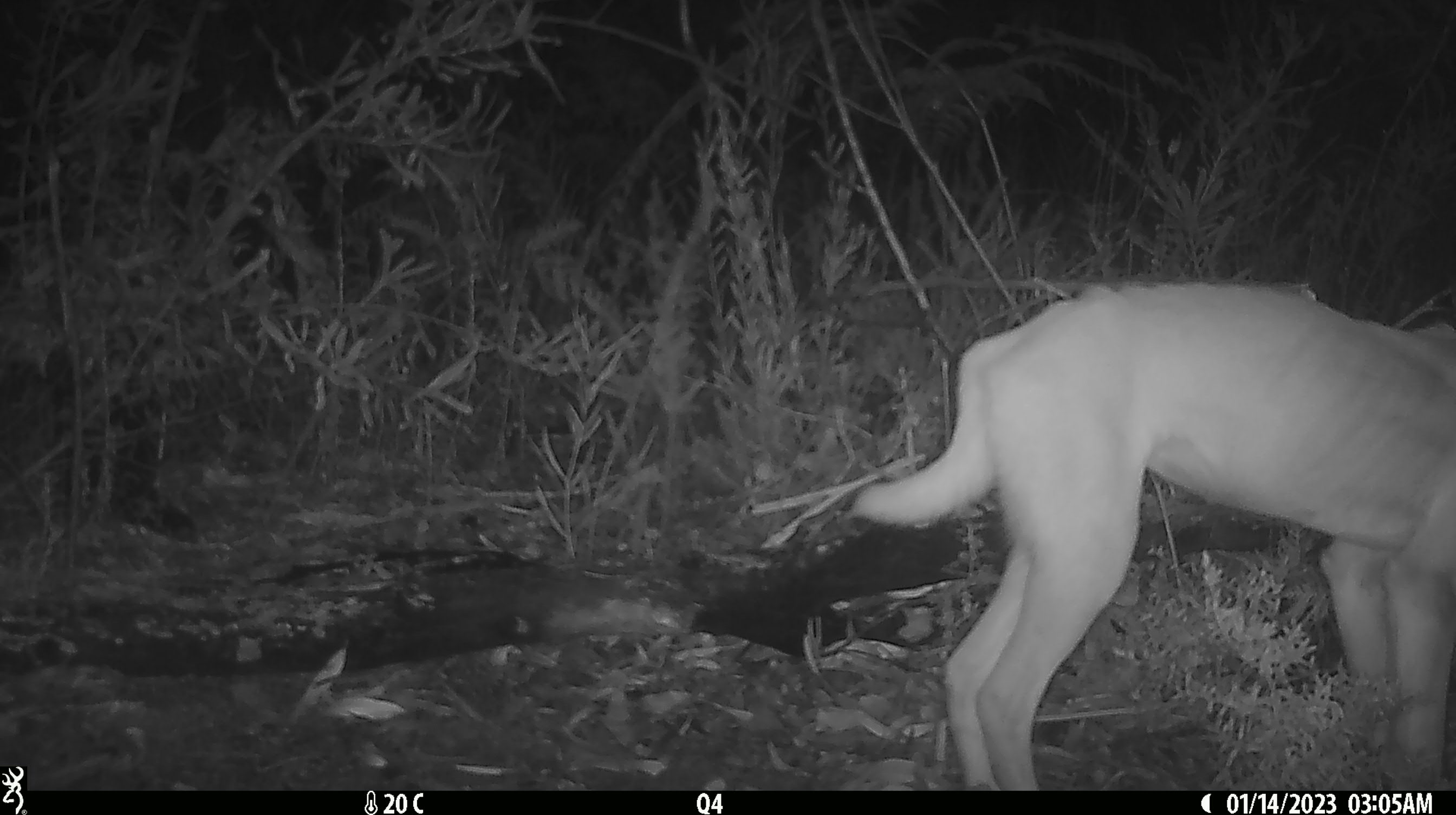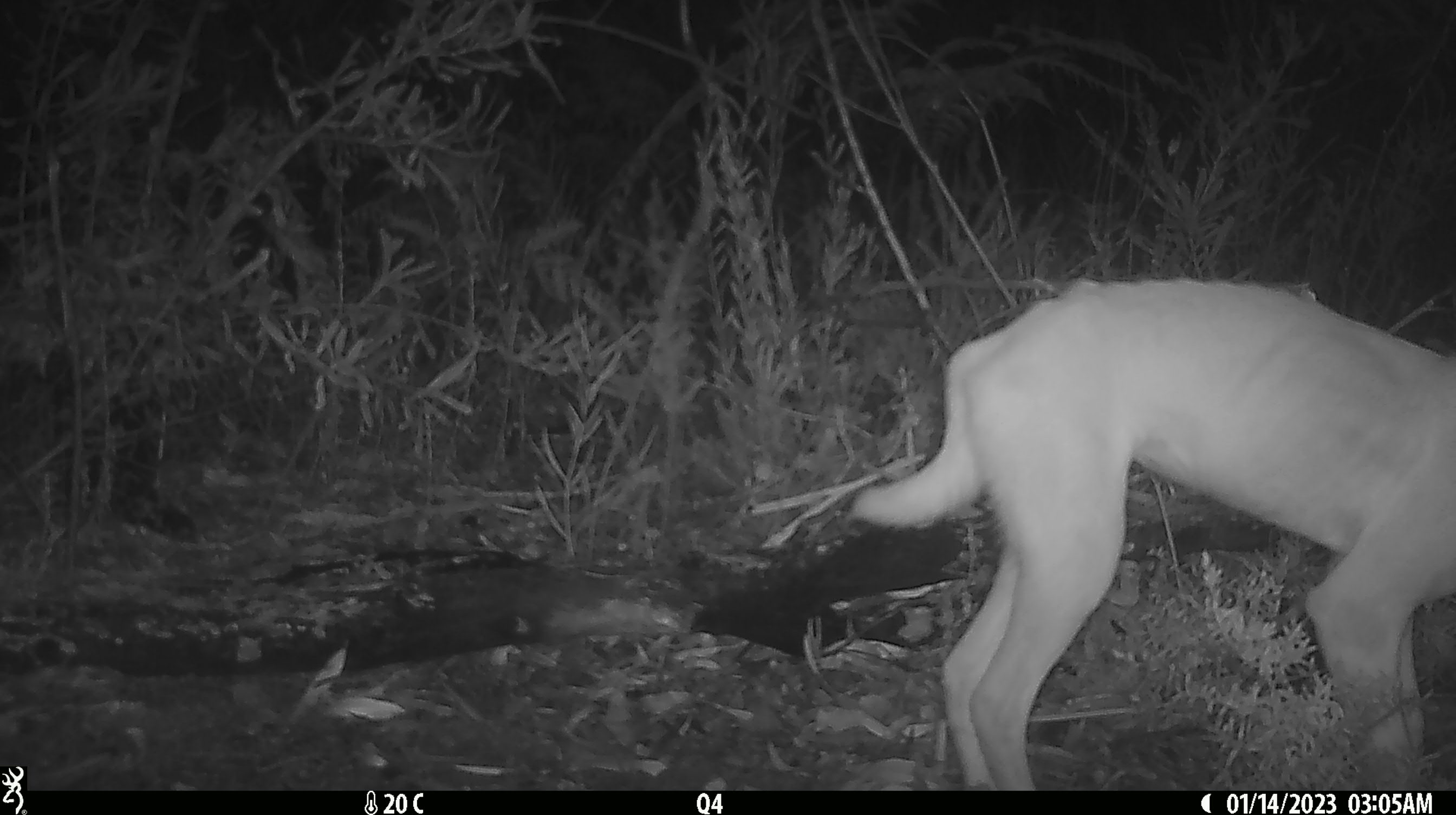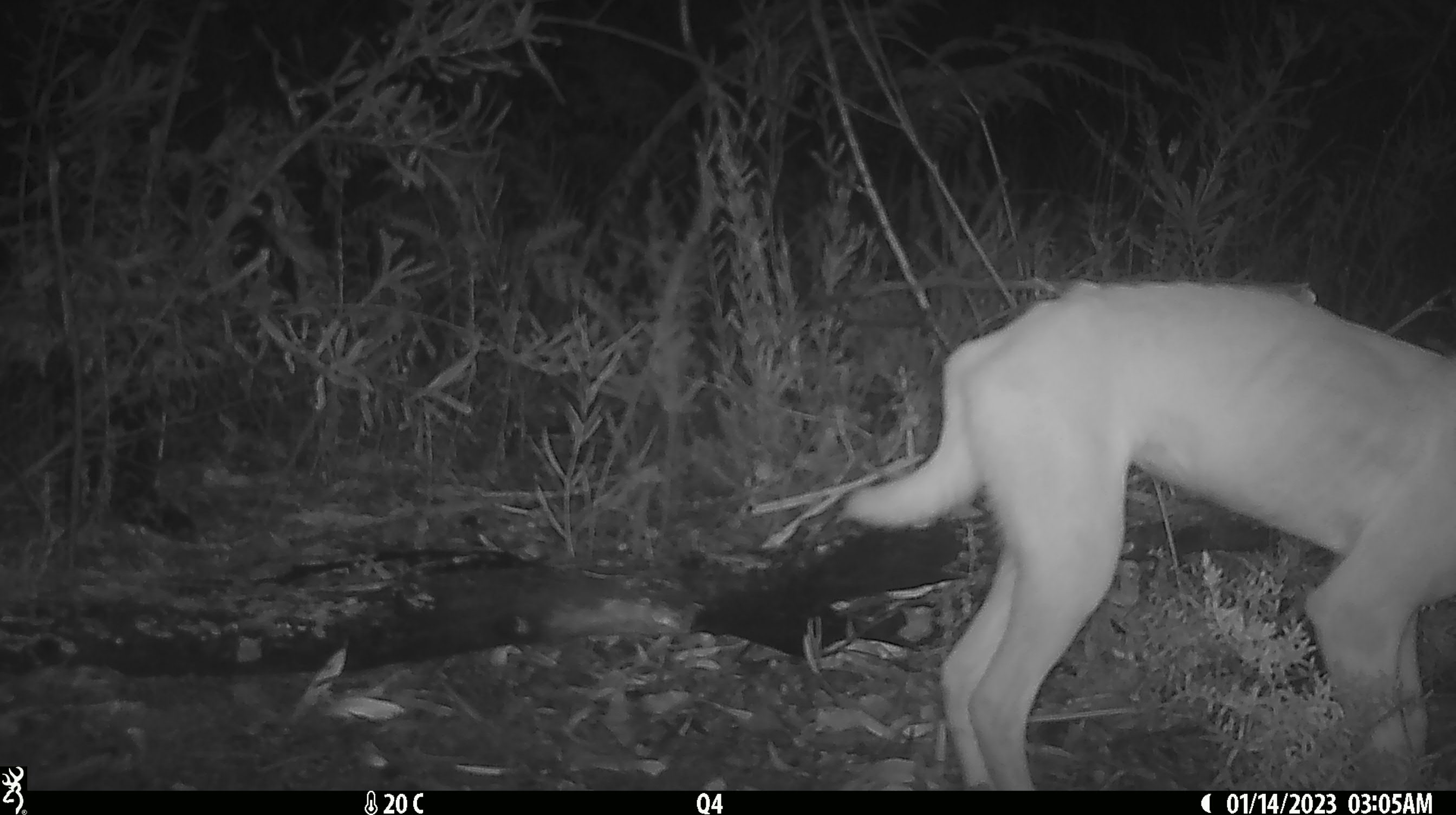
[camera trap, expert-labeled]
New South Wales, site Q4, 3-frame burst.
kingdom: Animalia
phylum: Chordata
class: Mammalia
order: Carnivora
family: Canidae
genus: Canis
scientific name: Canis familiaris dingo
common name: dingo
Dingo (Canis familiaris dingo).